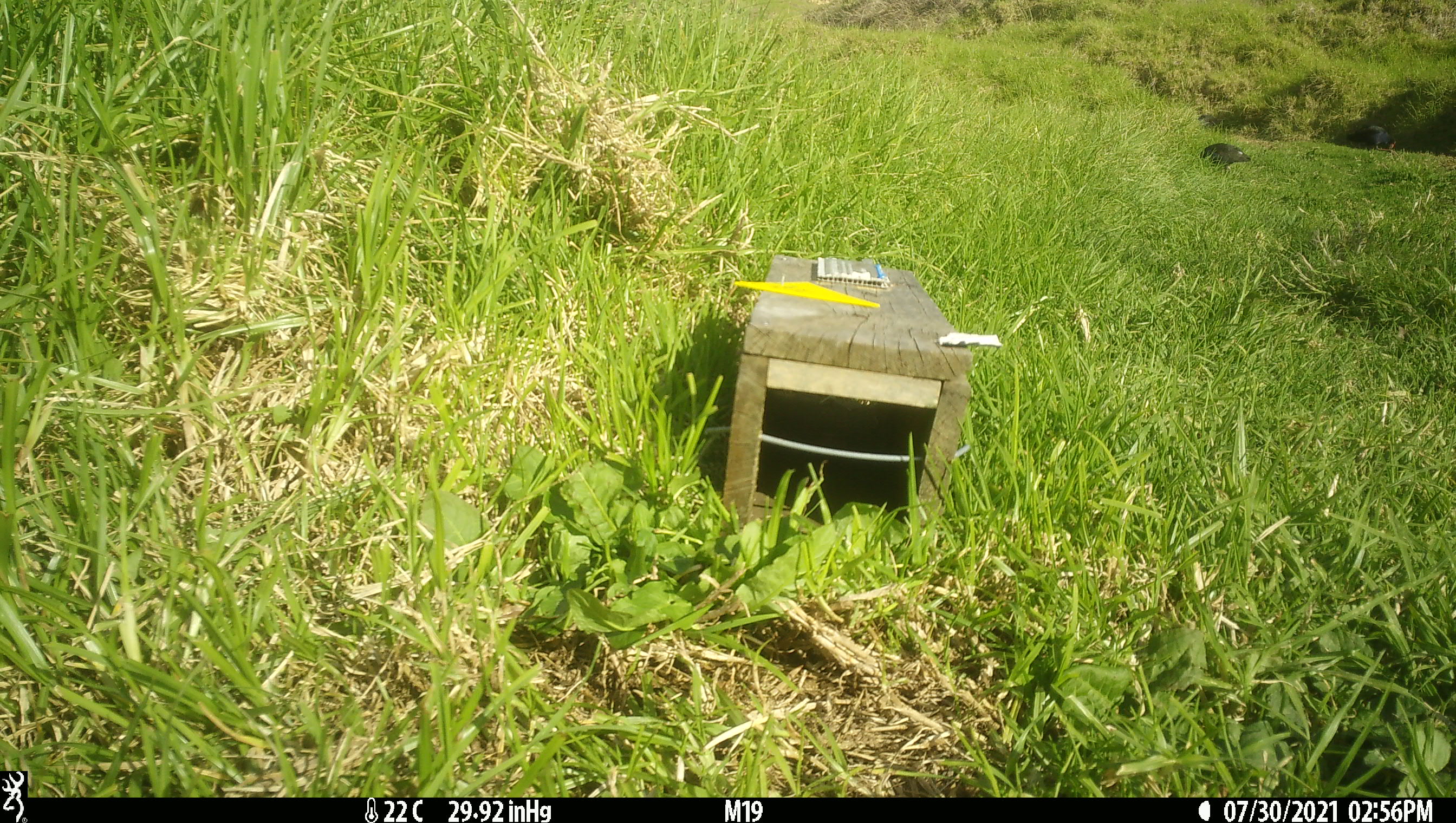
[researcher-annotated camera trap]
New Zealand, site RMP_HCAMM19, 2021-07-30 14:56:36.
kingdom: Animalia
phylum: Chordata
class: Aves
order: Gruiformes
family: Rallidae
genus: Porphyrio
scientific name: Porphyrio melanotus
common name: australasian swamphen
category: pukeko